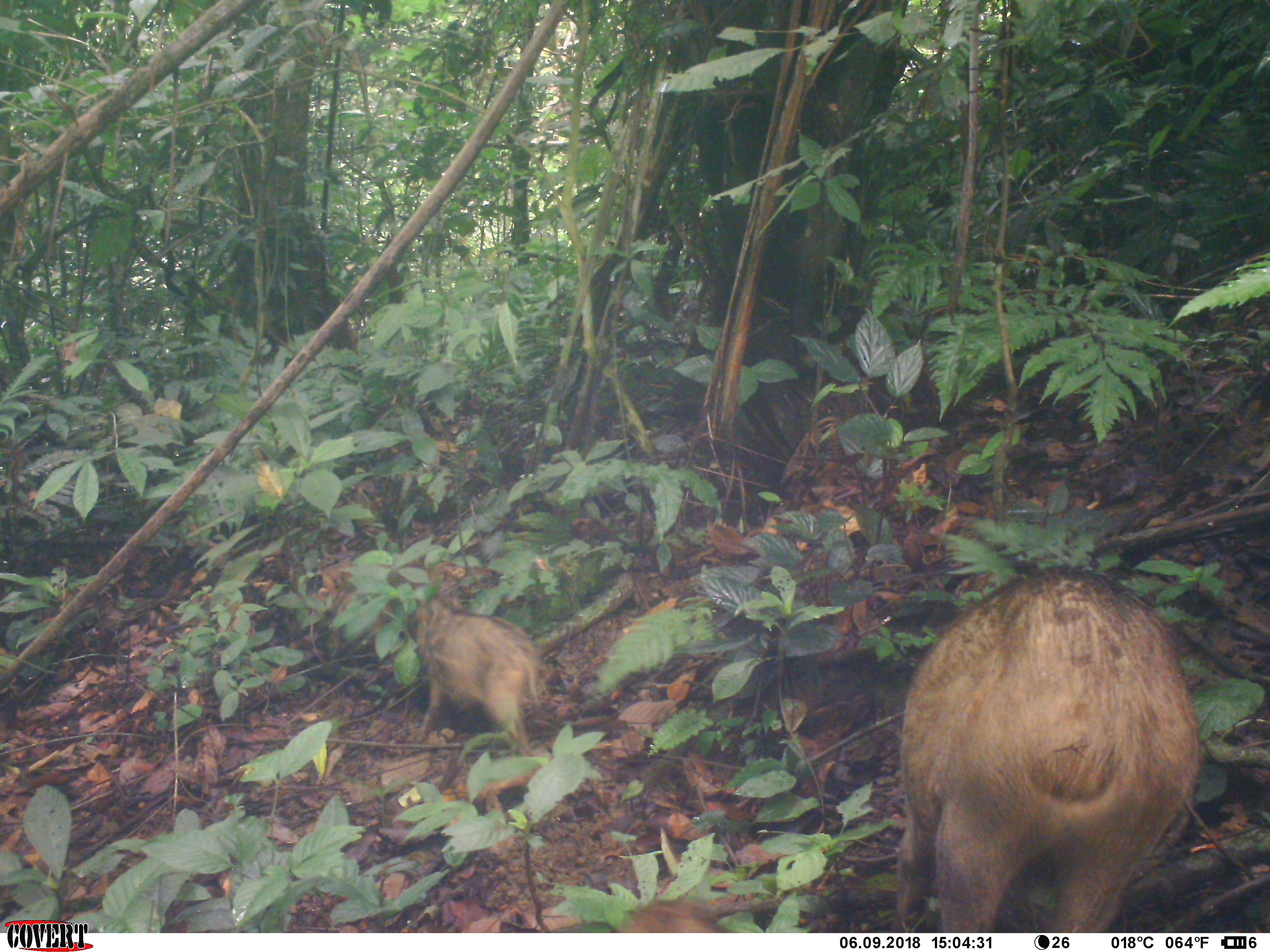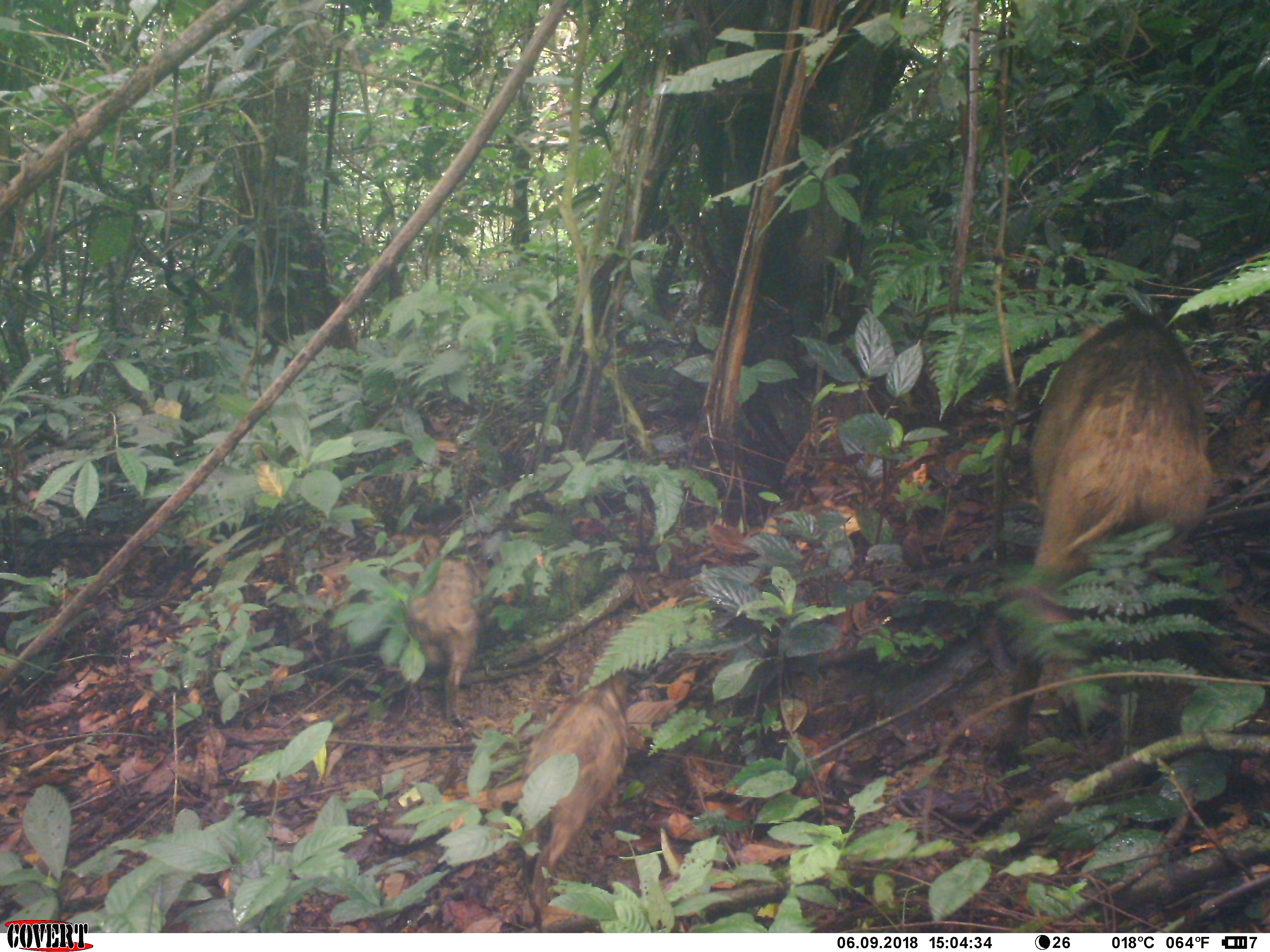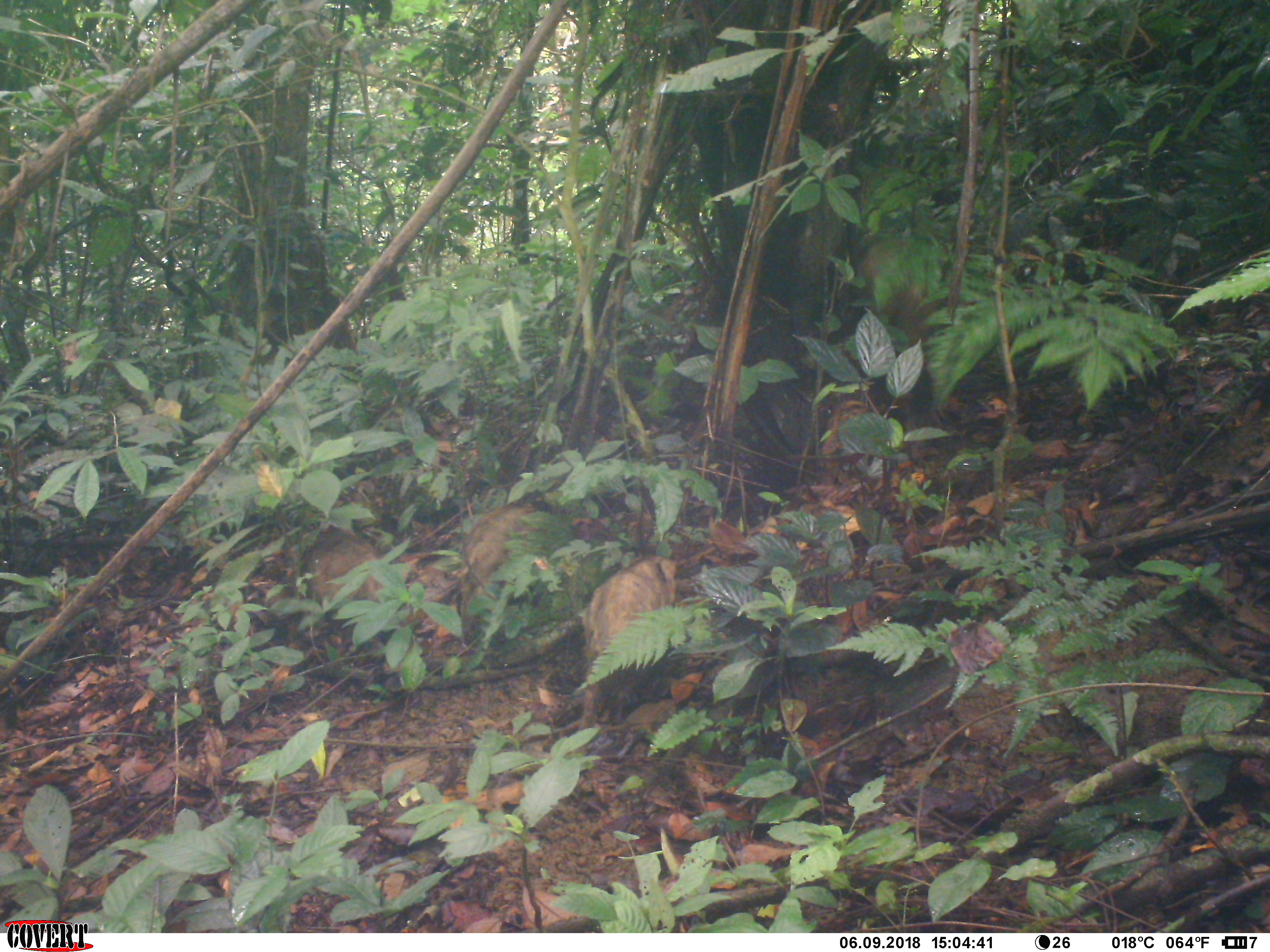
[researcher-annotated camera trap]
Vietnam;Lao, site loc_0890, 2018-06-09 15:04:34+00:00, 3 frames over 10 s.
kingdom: Animalia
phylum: Chordata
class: Mammalia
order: Artiodactyla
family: Suidae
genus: Sus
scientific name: Sus scrofa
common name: eurasian wild pig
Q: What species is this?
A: Eurasian wild pig (Sus scrofa).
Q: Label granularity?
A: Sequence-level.